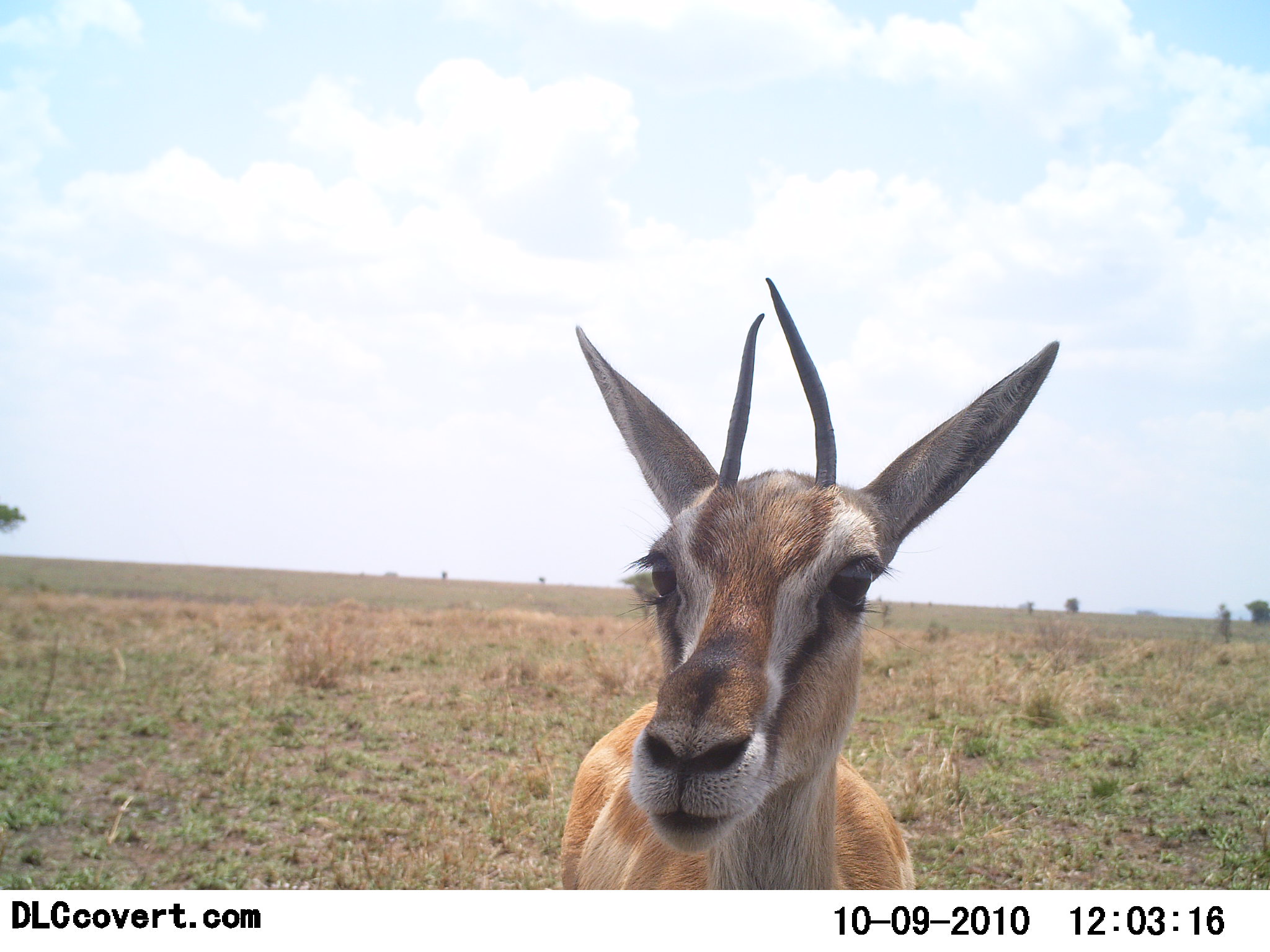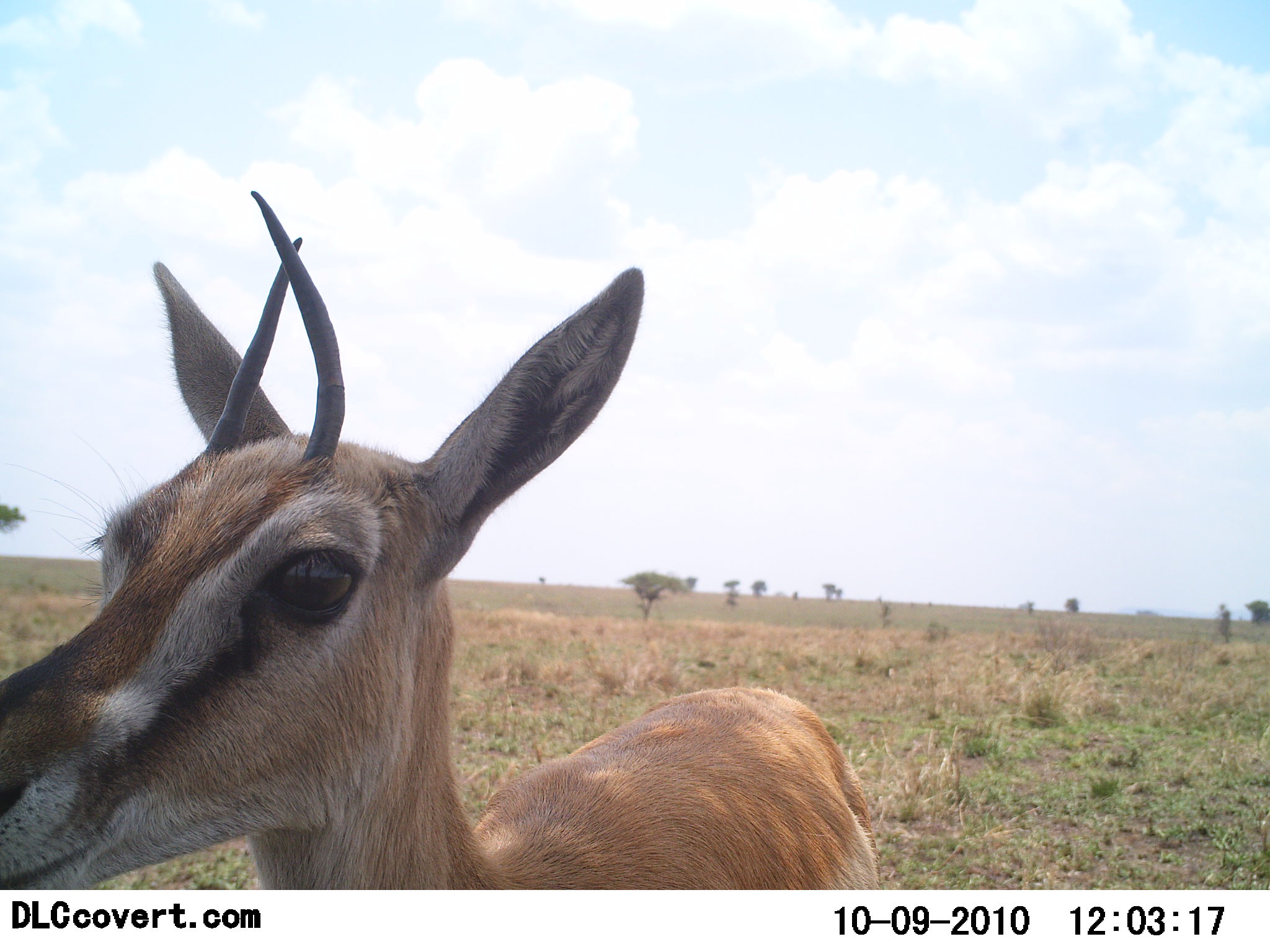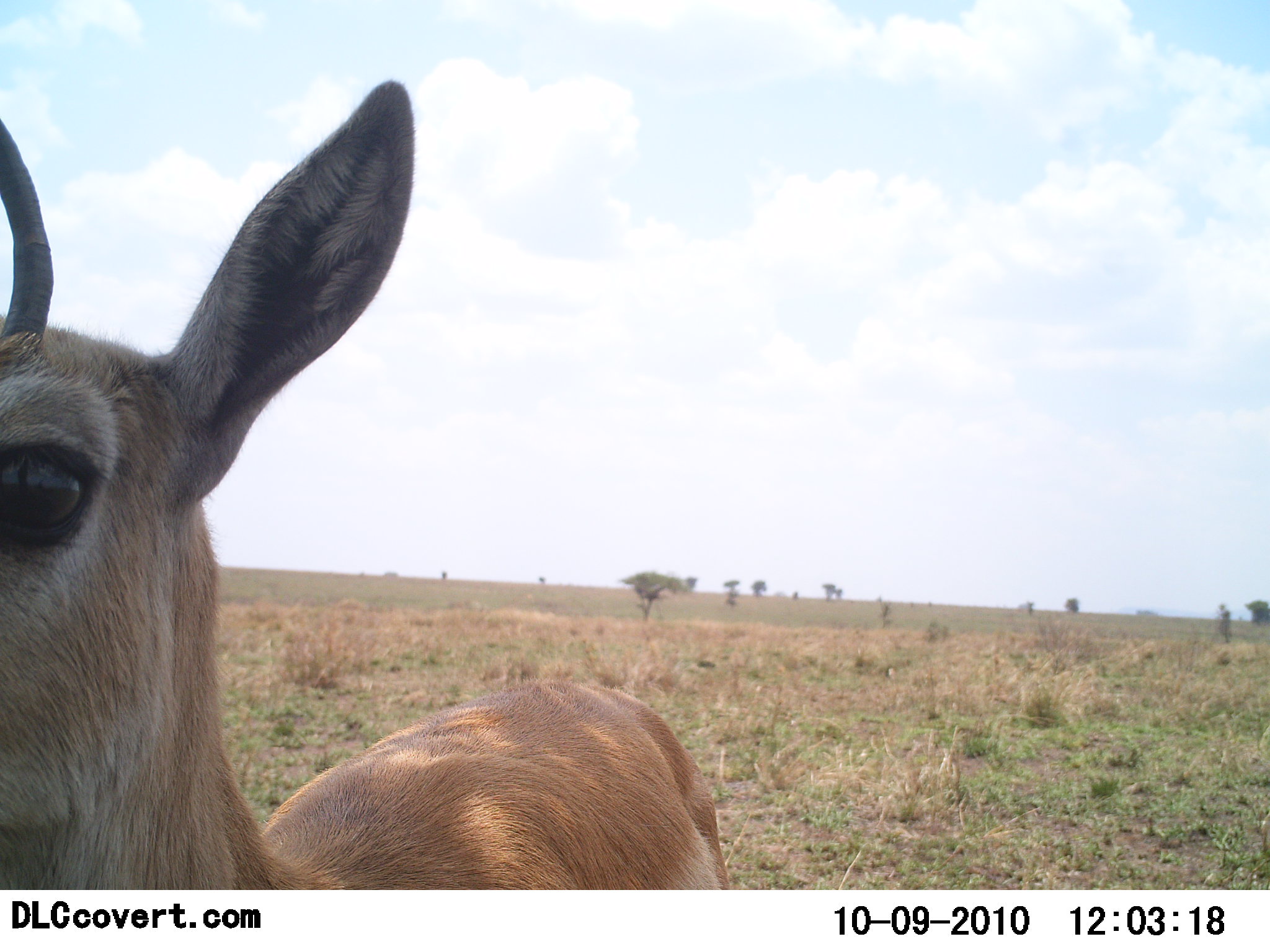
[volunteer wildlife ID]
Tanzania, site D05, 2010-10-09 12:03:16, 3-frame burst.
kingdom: Animalia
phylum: Chordata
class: Mammalia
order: Artiodactyla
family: Bovidae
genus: Eudorcas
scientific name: Eudorcas thomsonii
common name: thomson's gazelle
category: gazellethomsons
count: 1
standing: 57%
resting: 0%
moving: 50%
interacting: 14%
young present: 0%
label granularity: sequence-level